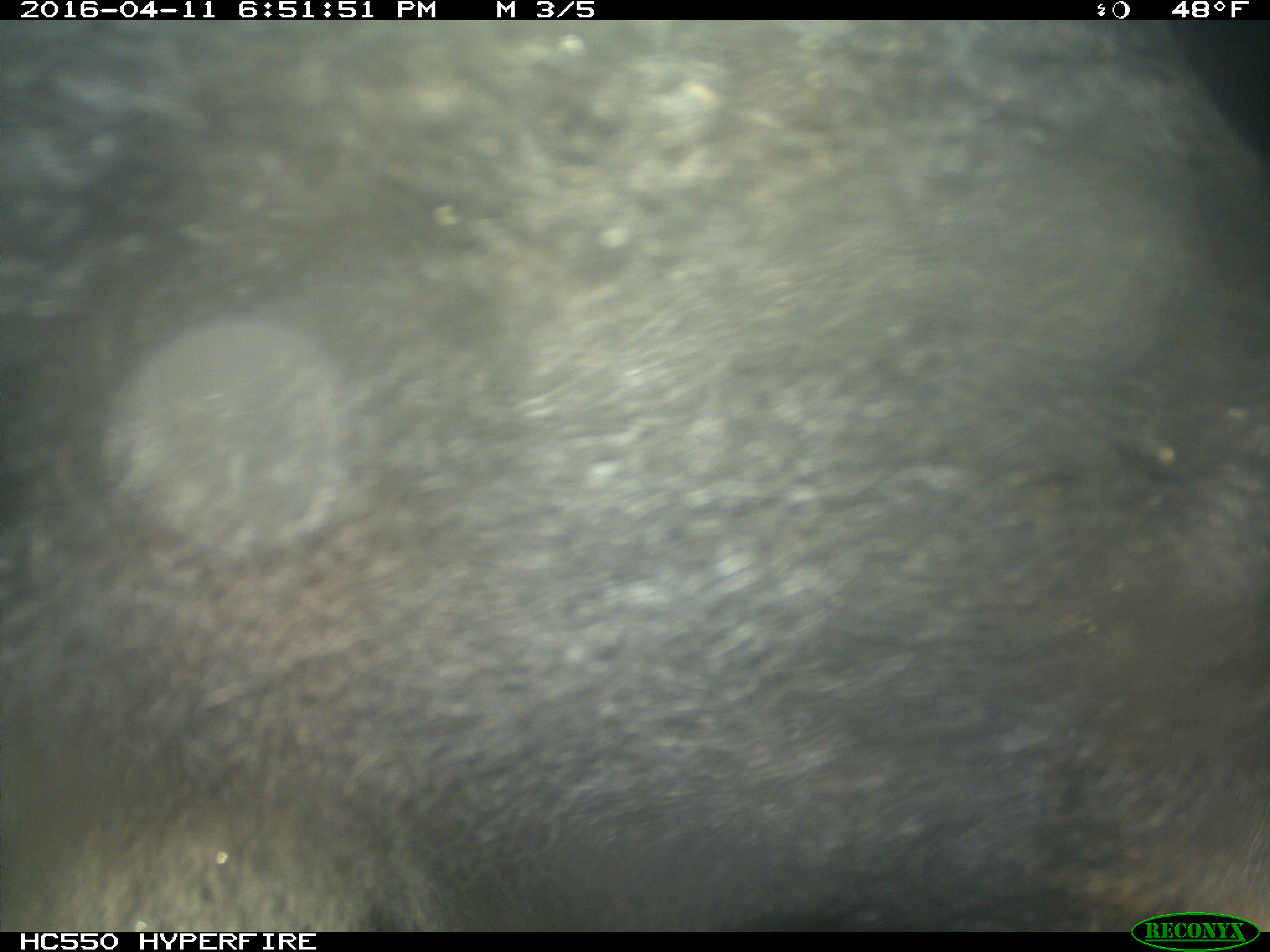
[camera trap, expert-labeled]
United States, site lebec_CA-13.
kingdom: Animalia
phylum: Chordata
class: Mammalia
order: Carnivora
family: Ursidae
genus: Ursus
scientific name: Ursus americanus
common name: american black bear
Ursus americanus (american black bear).